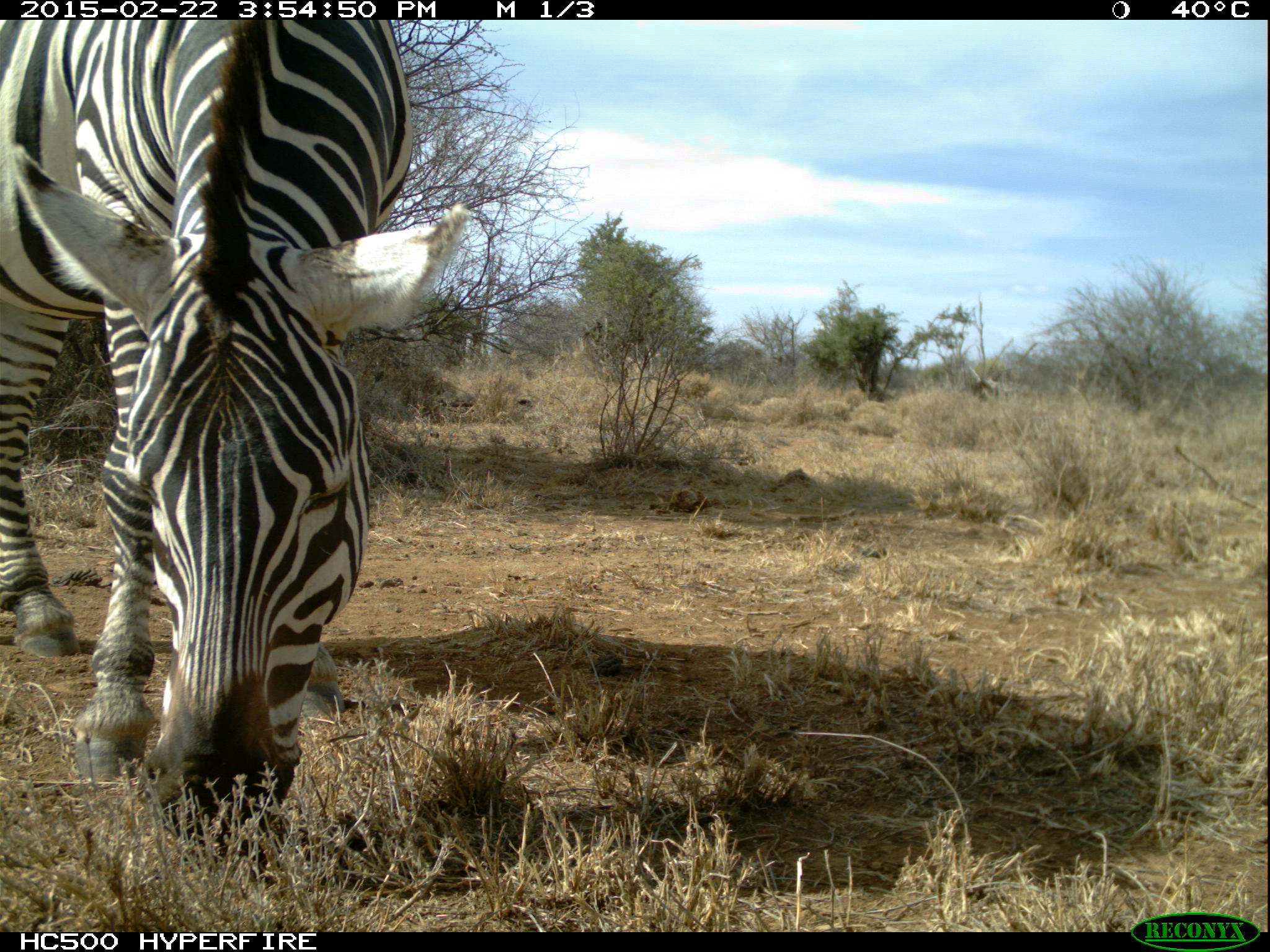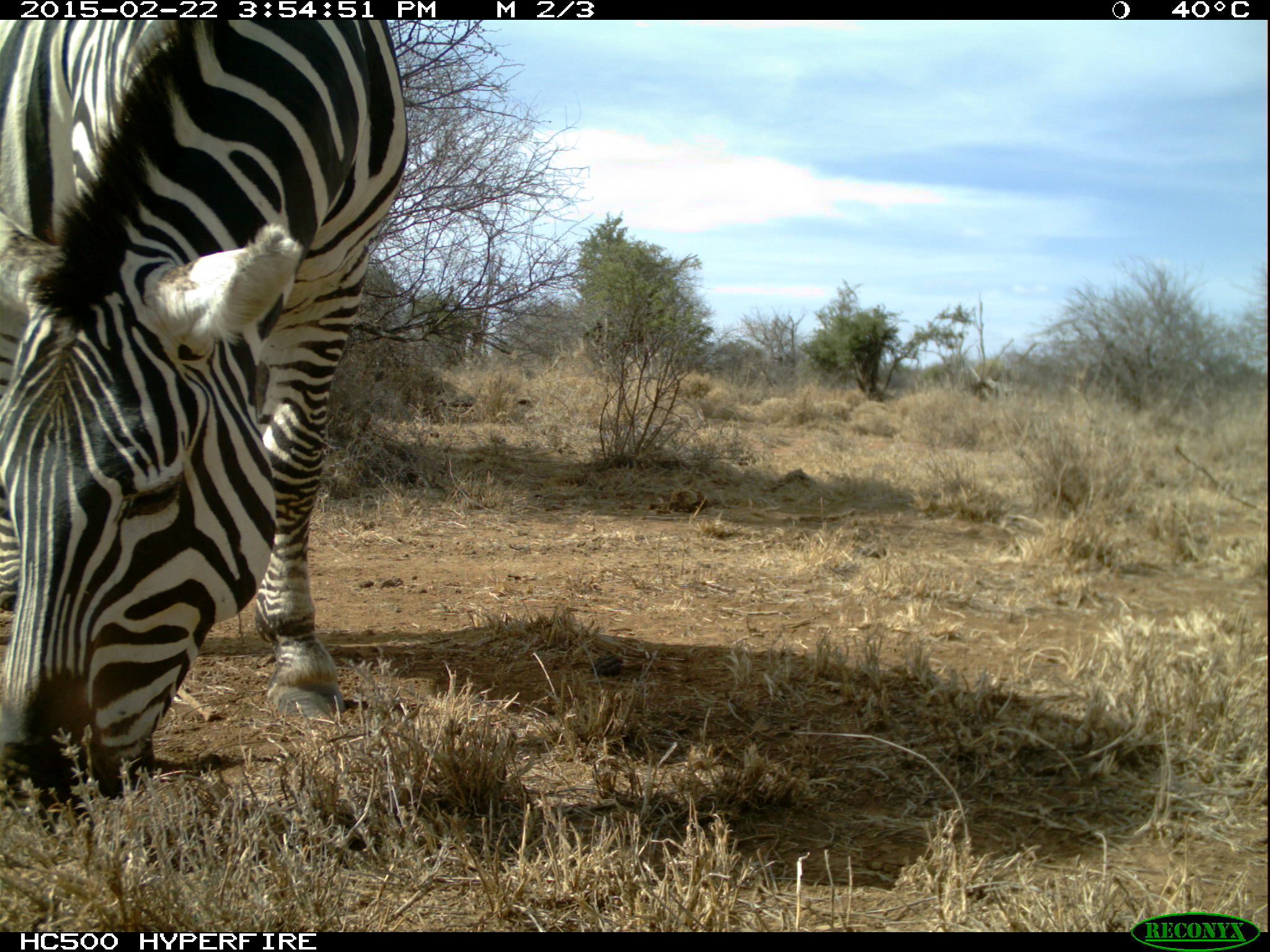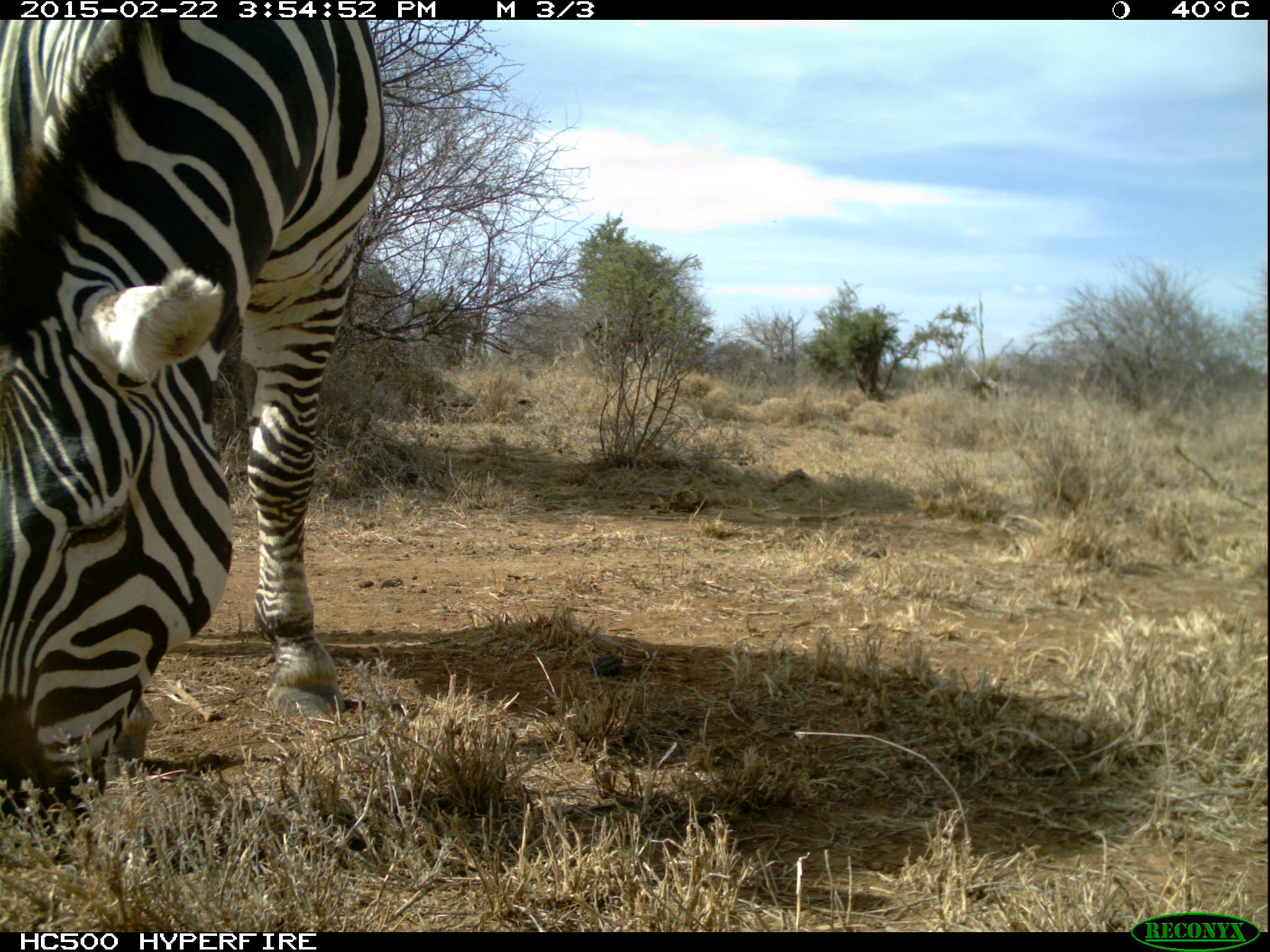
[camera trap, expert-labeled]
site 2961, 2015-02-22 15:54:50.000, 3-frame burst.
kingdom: Animalia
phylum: Chordata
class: Mammalia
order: Perissodactyla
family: Equidae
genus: Equus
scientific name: Equus quagga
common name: plains zebra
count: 1